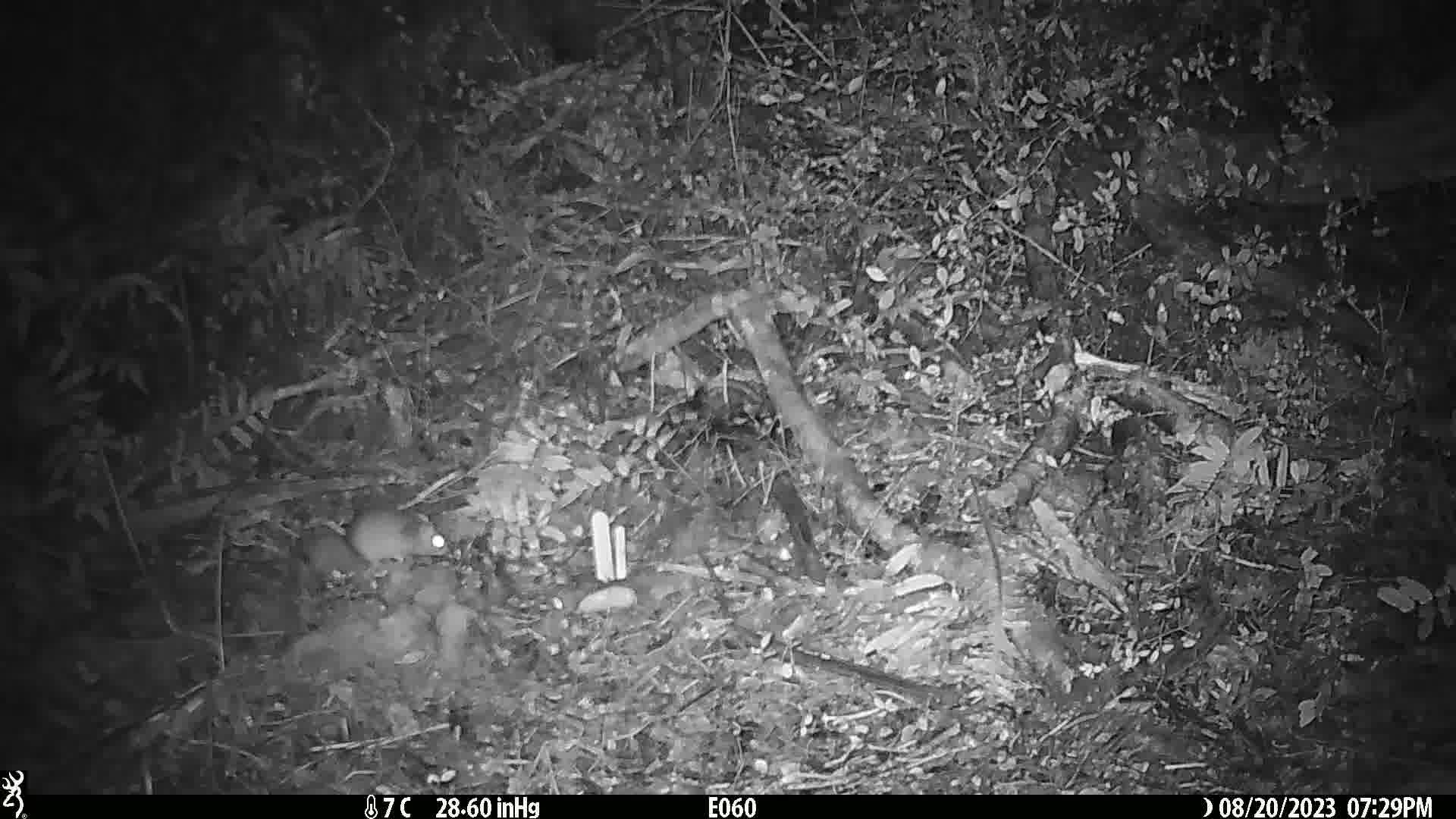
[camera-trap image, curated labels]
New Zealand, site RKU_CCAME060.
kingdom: Animalia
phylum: Chordata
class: Mammalia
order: Rodentia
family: Muridae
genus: Rattus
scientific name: Rattus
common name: rat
Rat (Rattus).